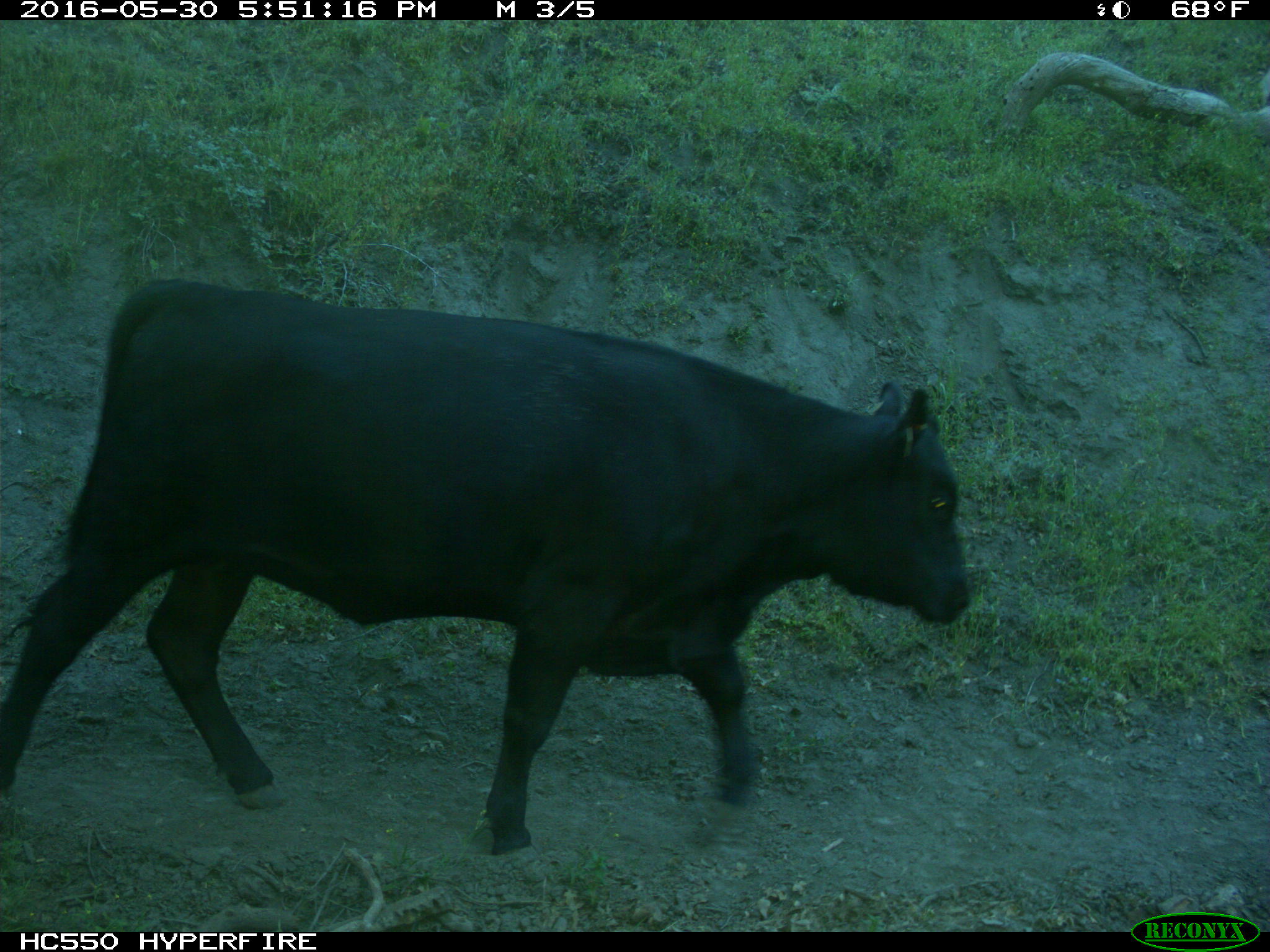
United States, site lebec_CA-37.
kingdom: Animalia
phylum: Chordata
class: Mammalia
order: Artiodactyla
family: Bovidae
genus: Bos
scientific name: Bos taurus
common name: domestic cow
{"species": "Bos taurus (domestic cow)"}